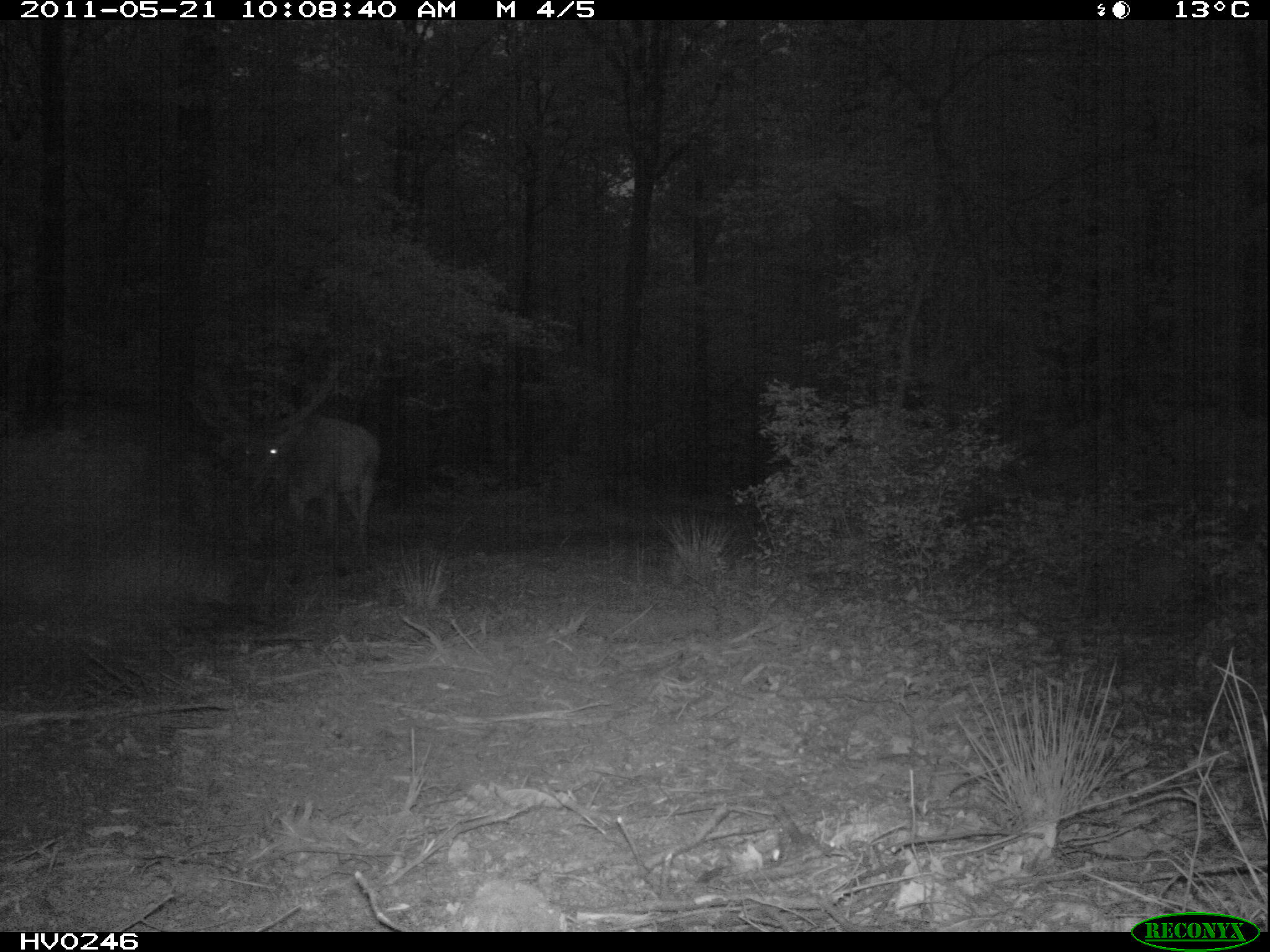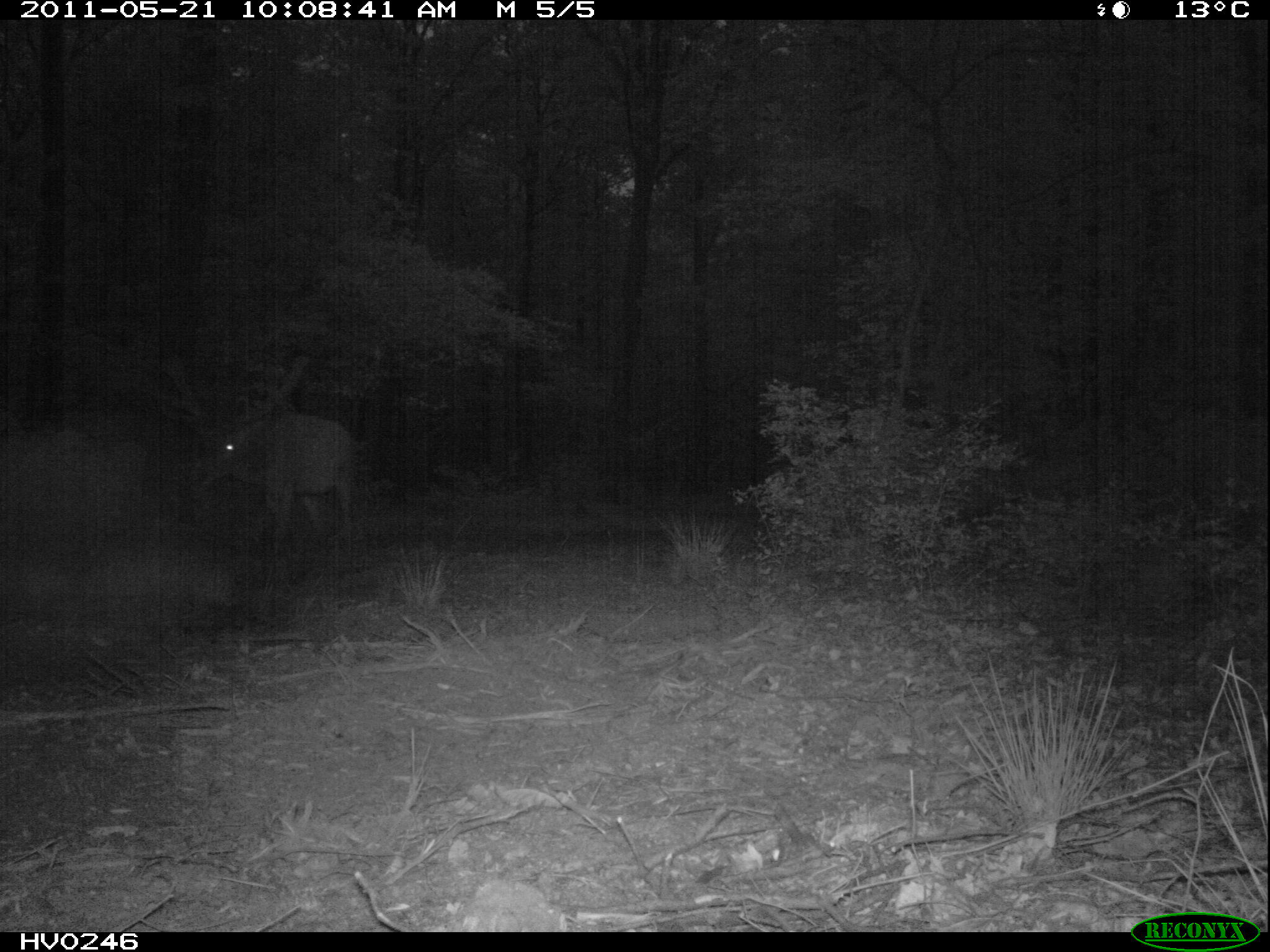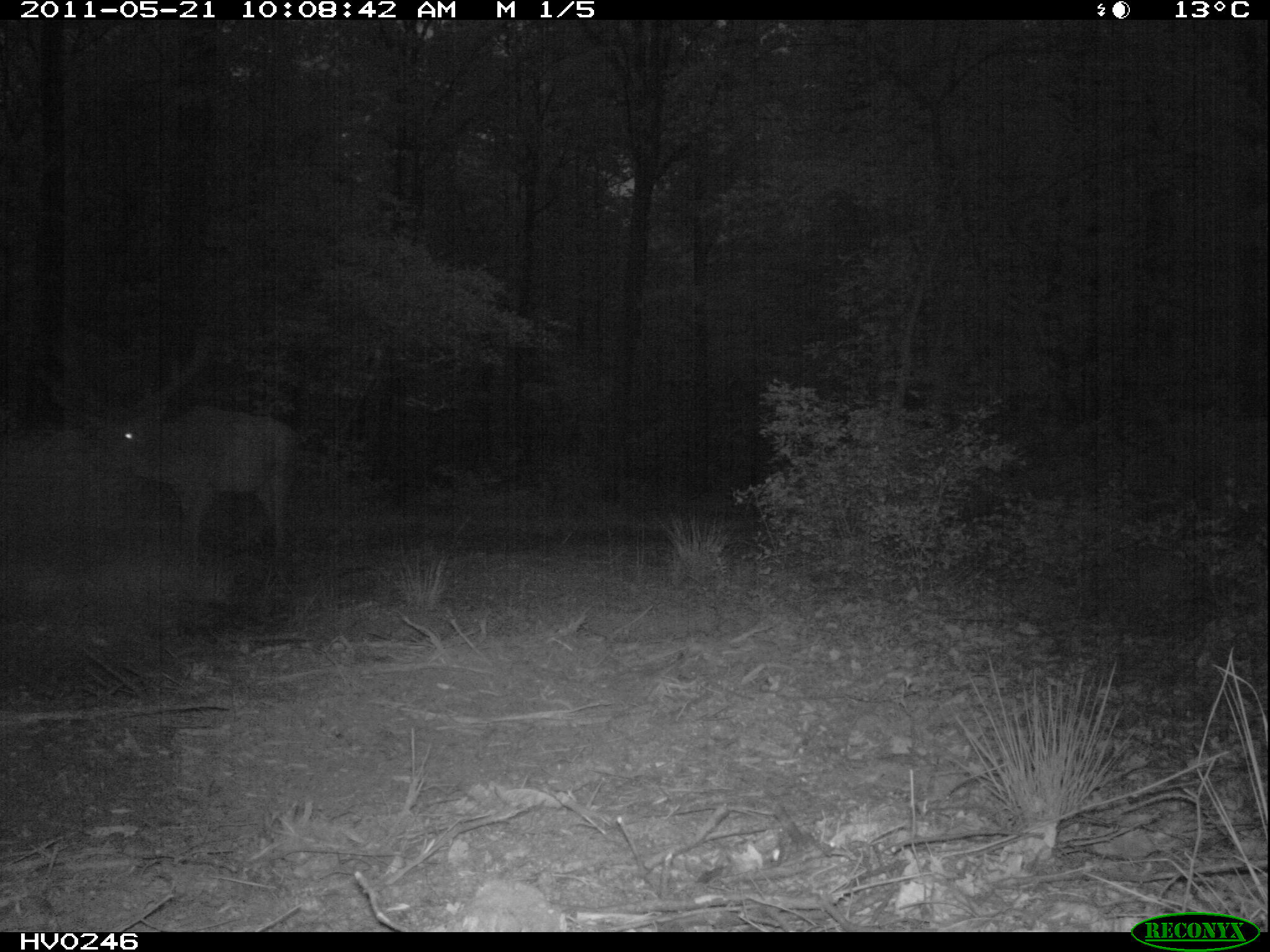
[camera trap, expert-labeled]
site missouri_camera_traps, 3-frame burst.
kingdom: Animalia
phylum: Chordata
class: Mammalia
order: Artiodactyla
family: Cervidae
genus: Cervus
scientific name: Cervus elaphus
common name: red deer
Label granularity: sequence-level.